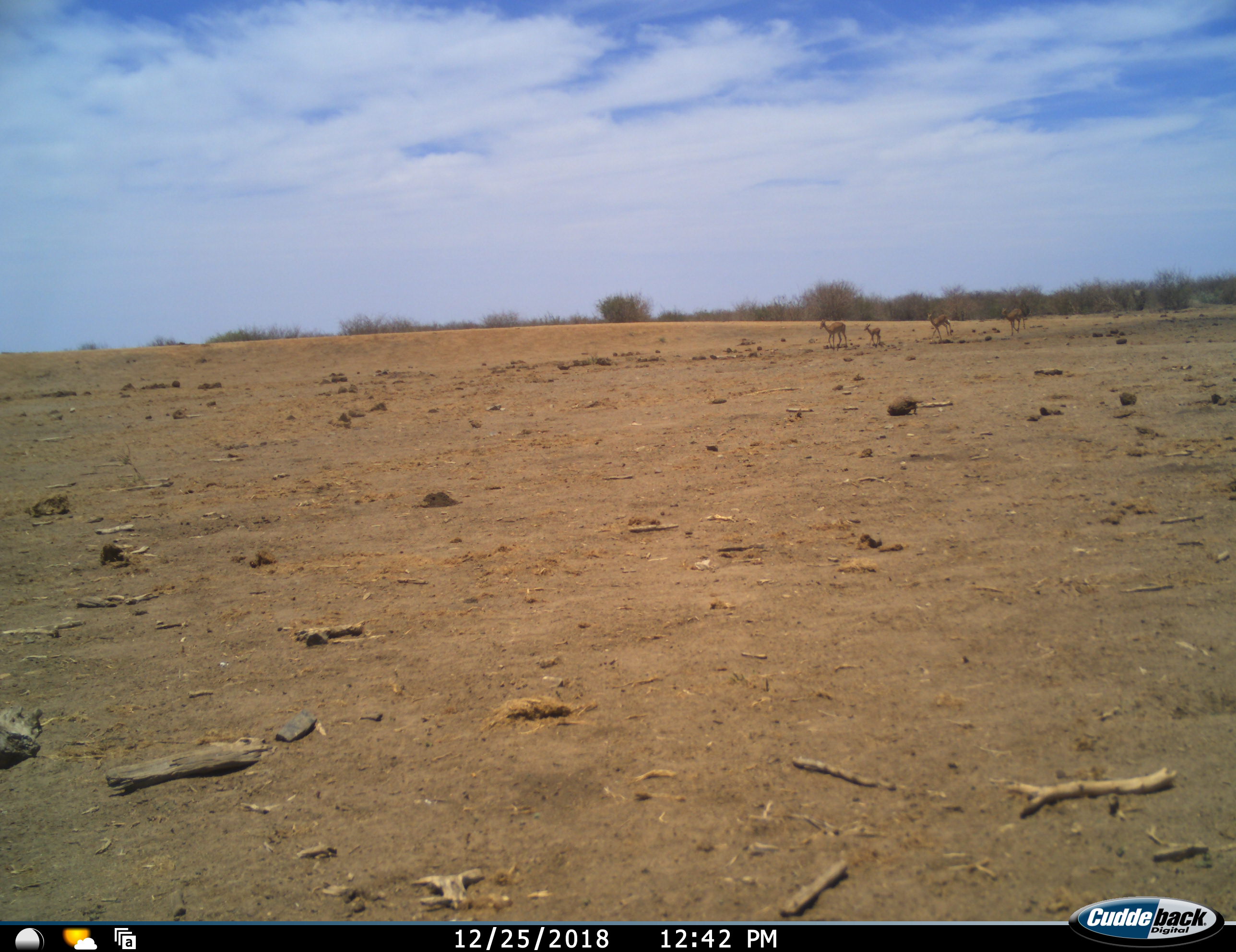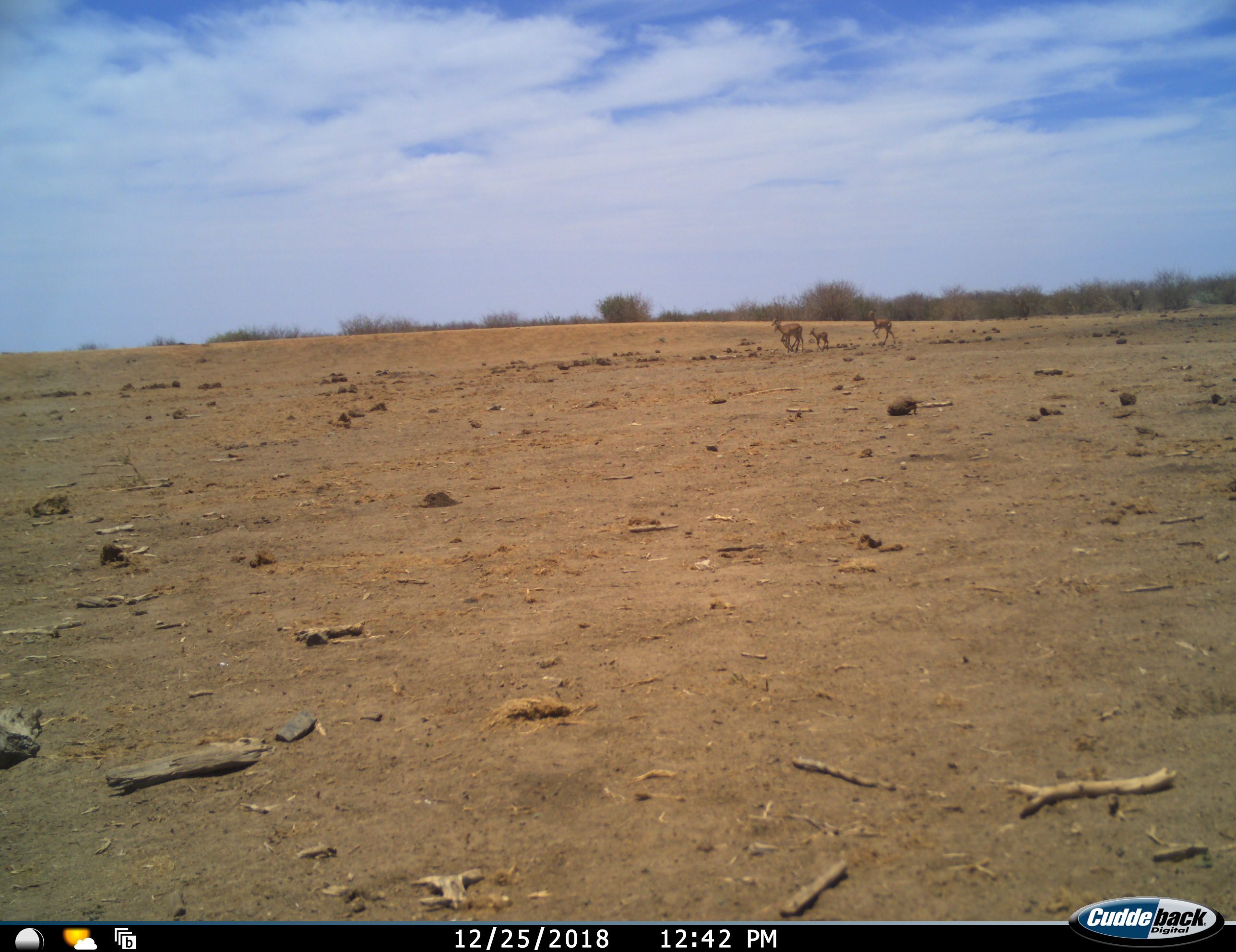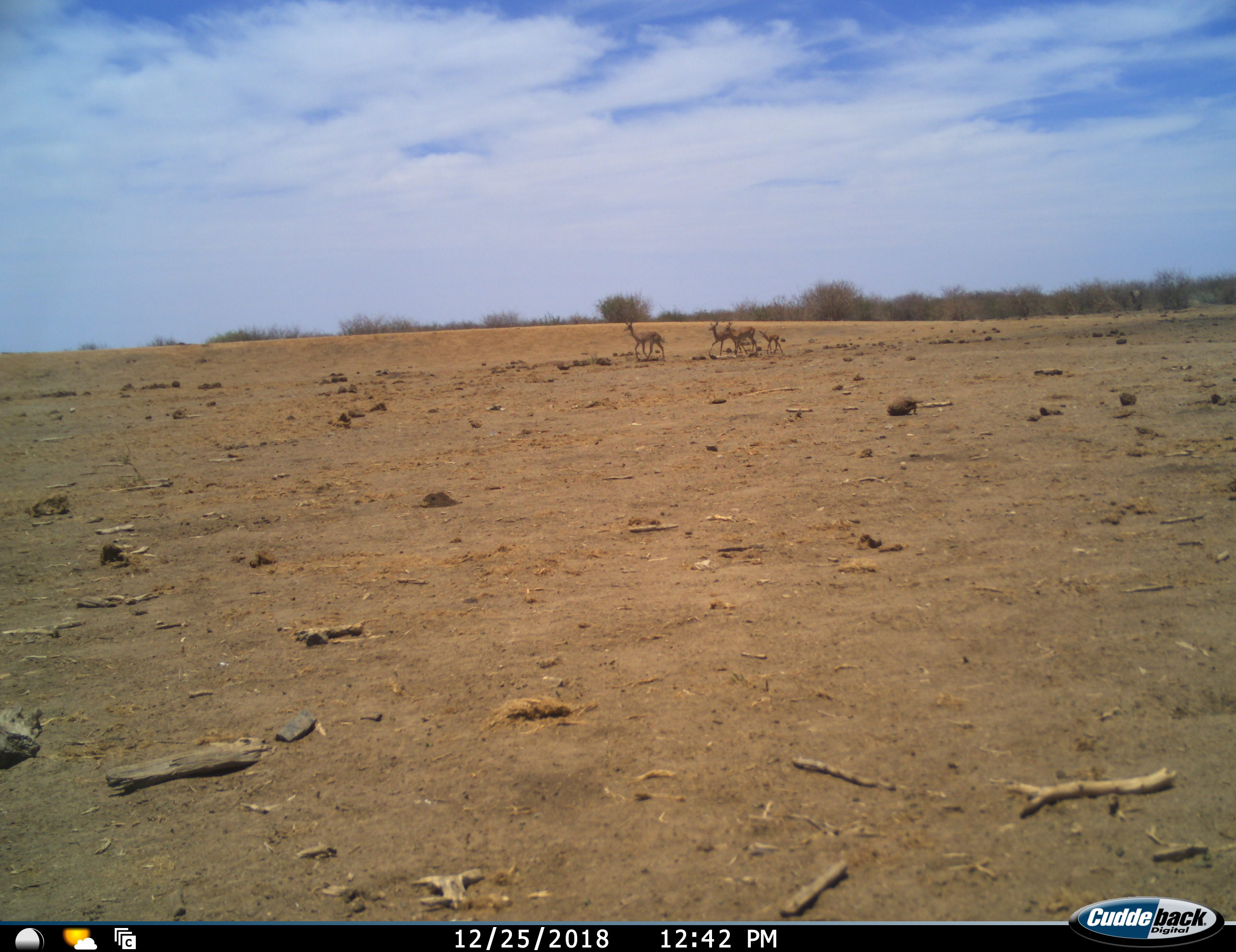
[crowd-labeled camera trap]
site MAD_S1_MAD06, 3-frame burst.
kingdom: Animalia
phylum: Chordata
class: Mammalia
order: Artiodactyla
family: Bovidae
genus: Aepyceros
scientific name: Aepyceros melampus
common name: impala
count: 4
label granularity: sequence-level